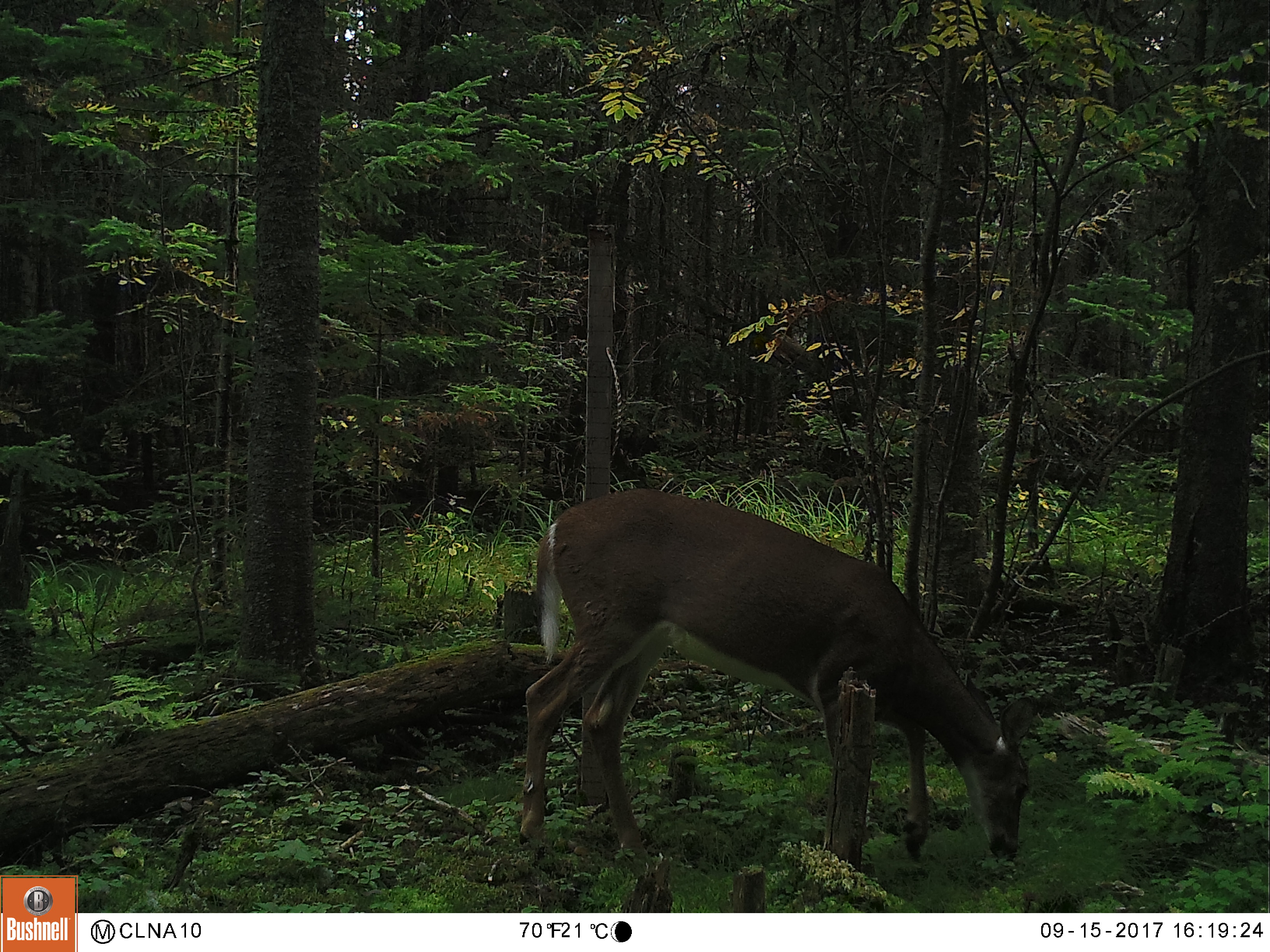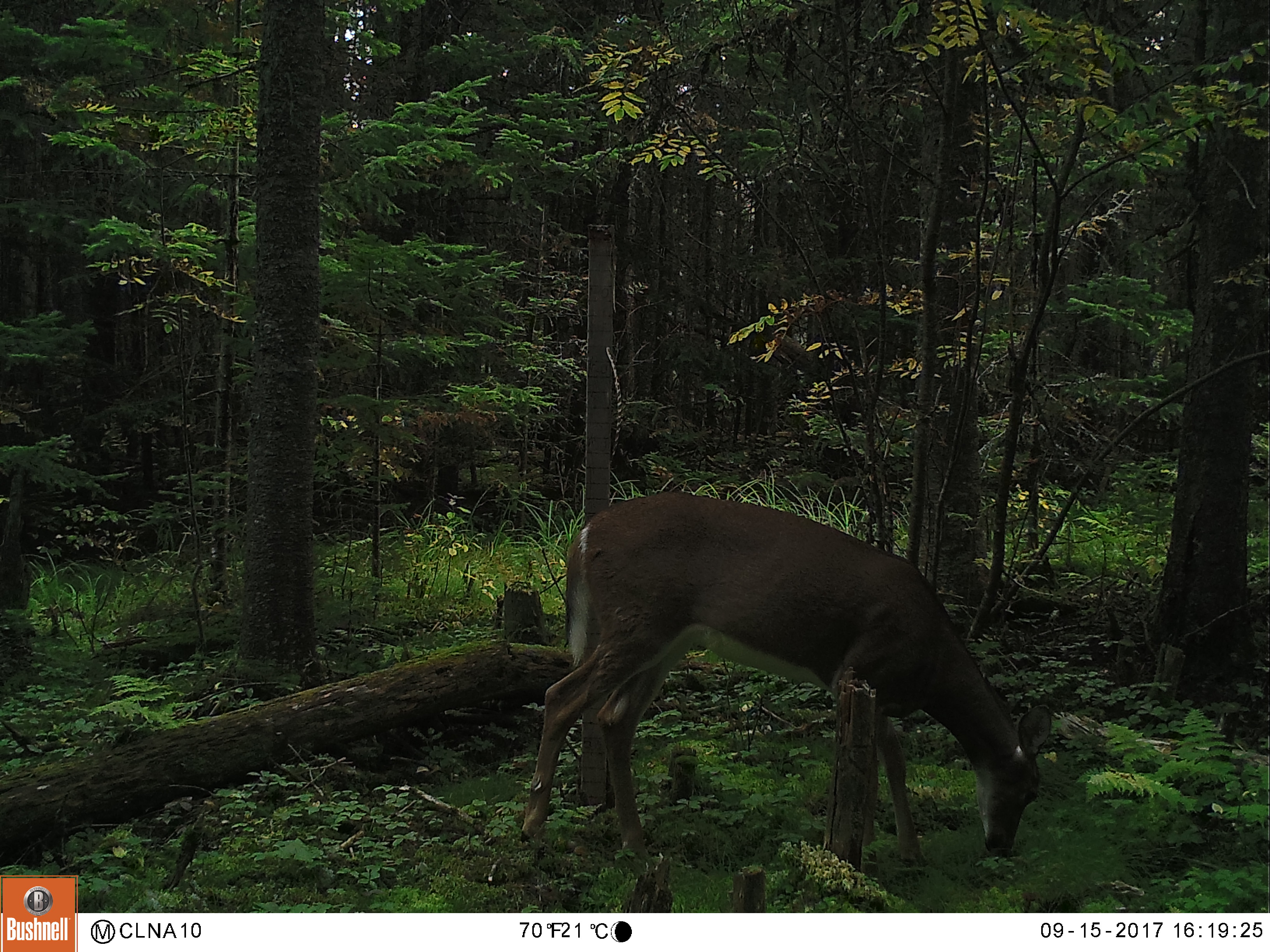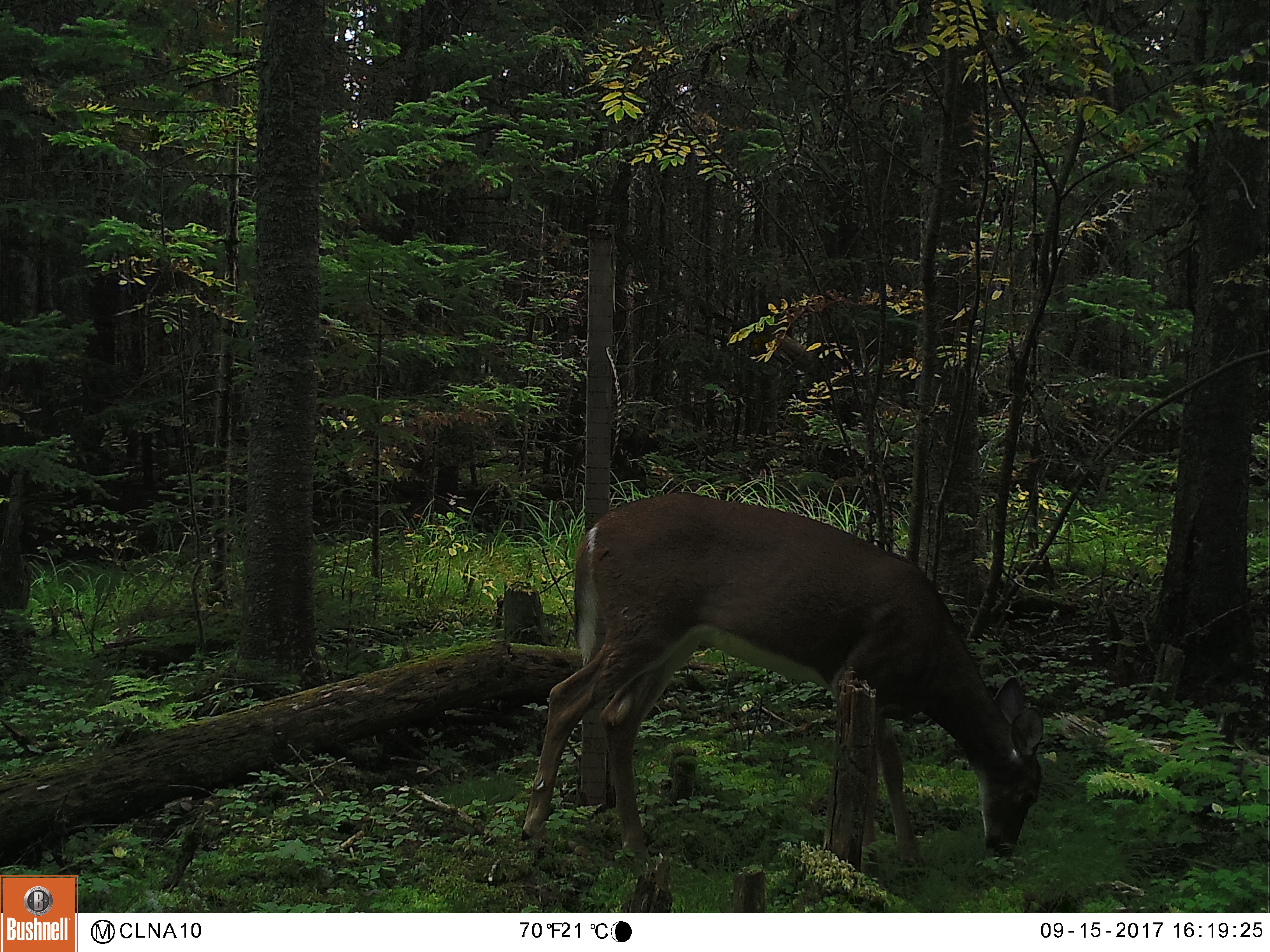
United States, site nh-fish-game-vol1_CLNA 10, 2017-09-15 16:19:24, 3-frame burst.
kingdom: Animalia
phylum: Chordata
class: Mammalia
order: Artiodactyla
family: Cervidae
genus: Odocoileus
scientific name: Odocoileus virginianus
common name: white-tailed deer